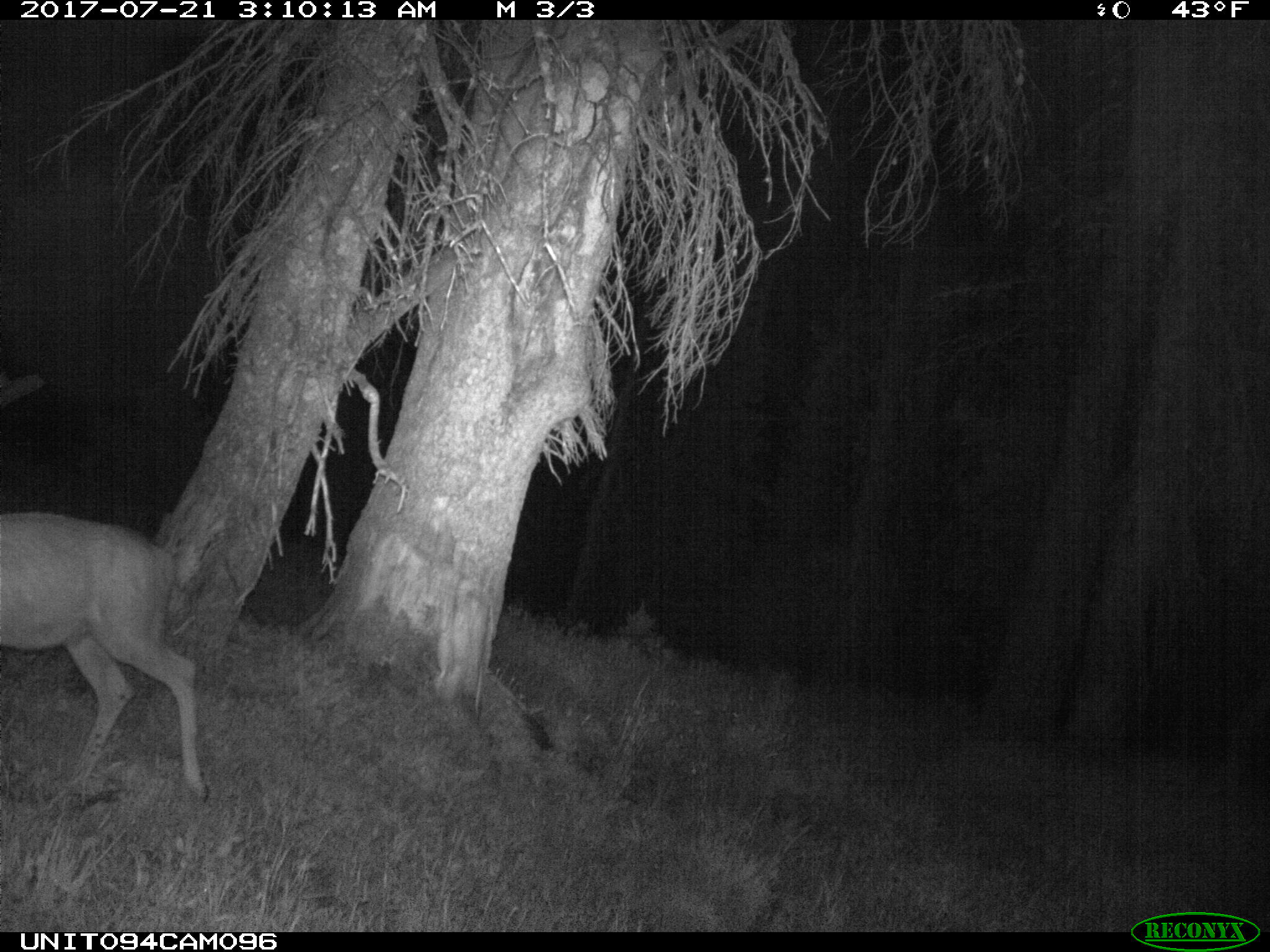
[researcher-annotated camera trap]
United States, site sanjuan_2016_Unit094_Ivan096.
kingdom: Animalia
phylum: Chordata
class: Mammalia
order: Artiodactyla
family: Cervidae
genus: Odocoileus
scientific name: Odocoileus hemionus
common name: mule deer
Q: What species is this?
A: Odocoileus hemionus (mule deer).